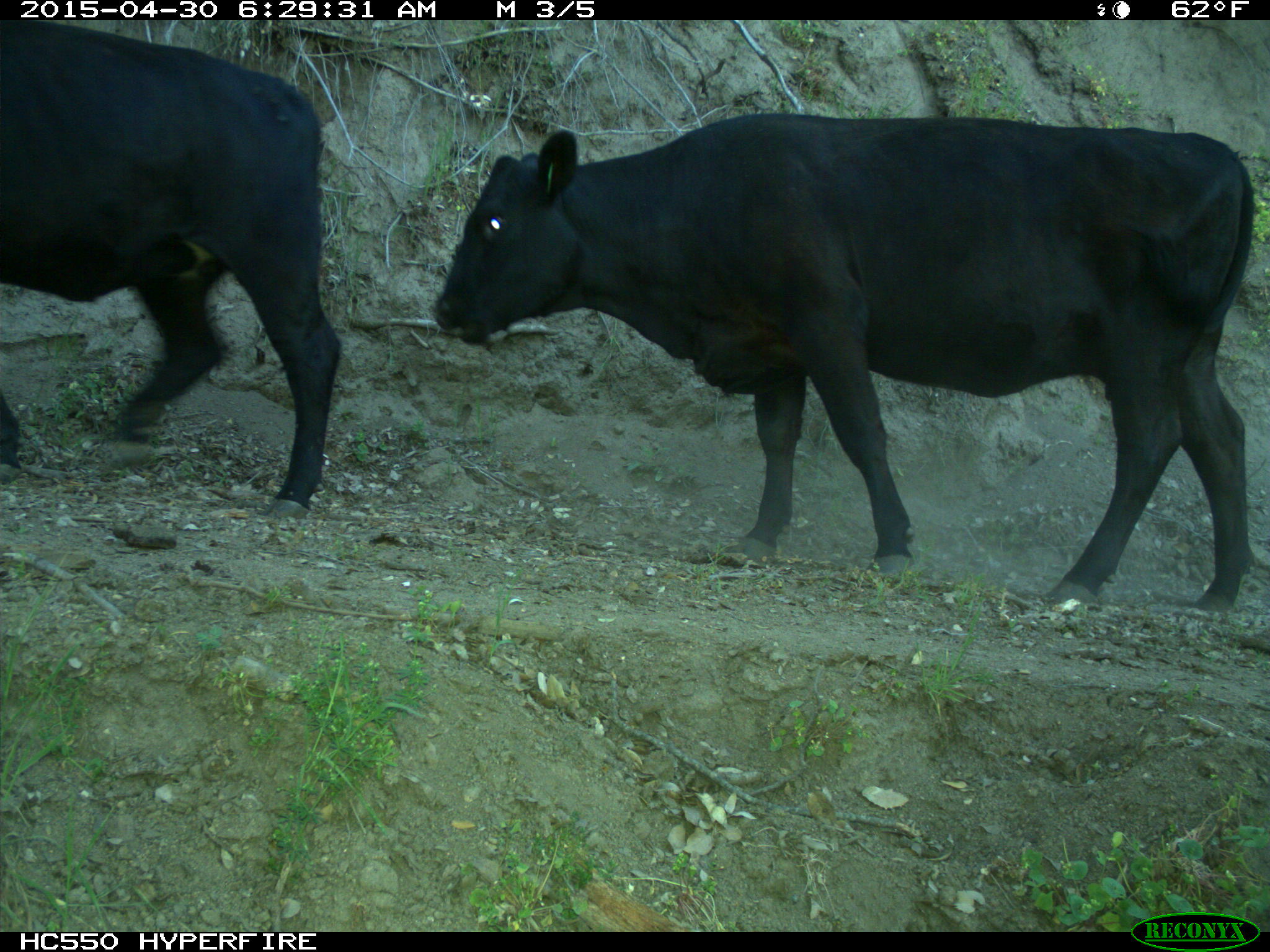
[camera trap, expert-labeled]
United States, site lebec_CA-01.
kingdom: Animalia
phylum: Chordata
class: Mammalia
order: Artiodactyla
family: Bovidae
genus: Bos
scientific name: Bos taurus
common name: domestic cow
Bos taurus (domestic cow).